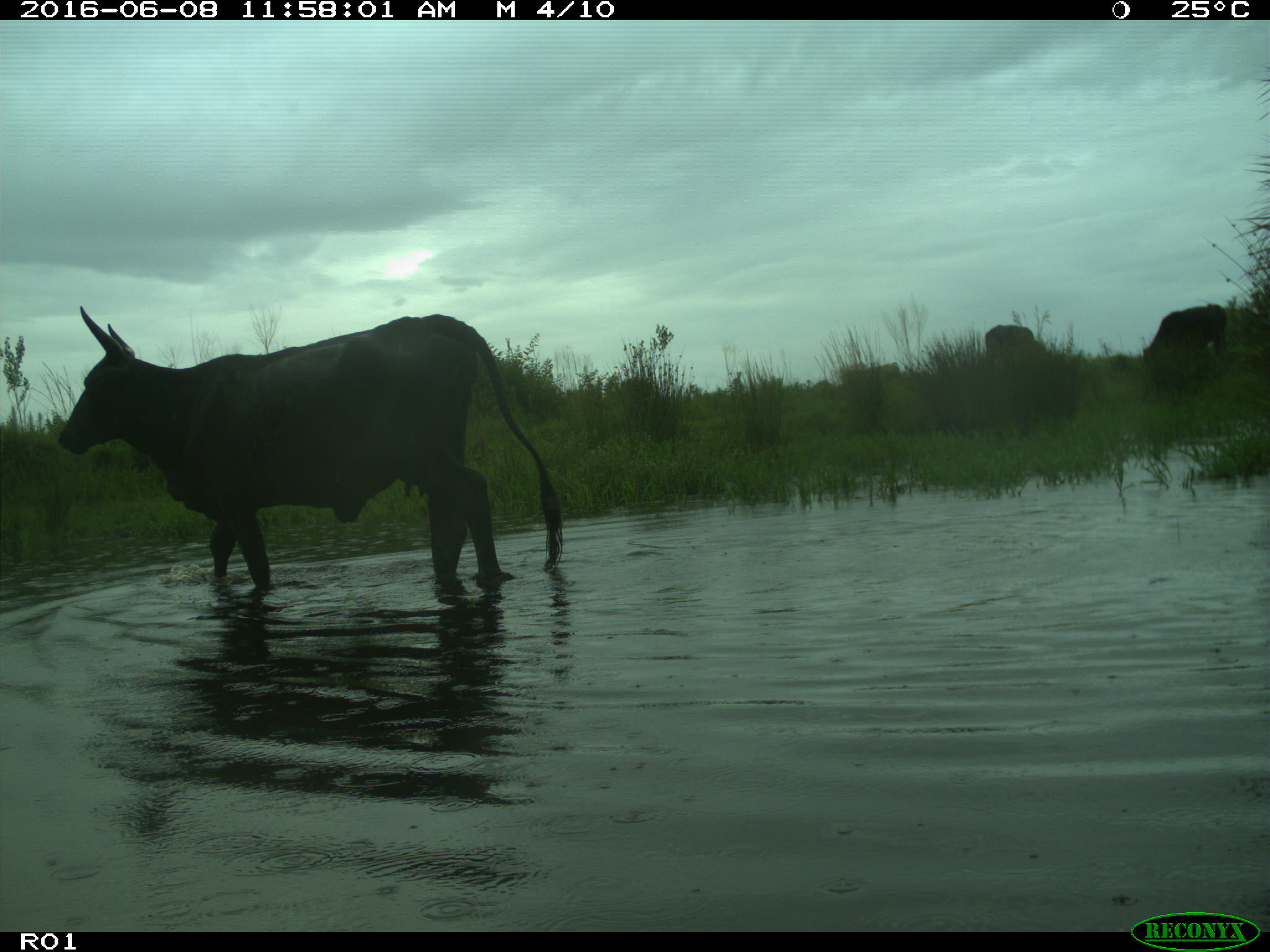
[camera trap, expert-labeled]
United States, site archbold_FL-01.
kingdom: Animalia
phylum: Chordata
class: Mammalia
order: Artiodactyla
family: Bovidae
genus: Bos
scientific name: Bos taurus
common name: domestic cow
Bos taurus (domestic cow).